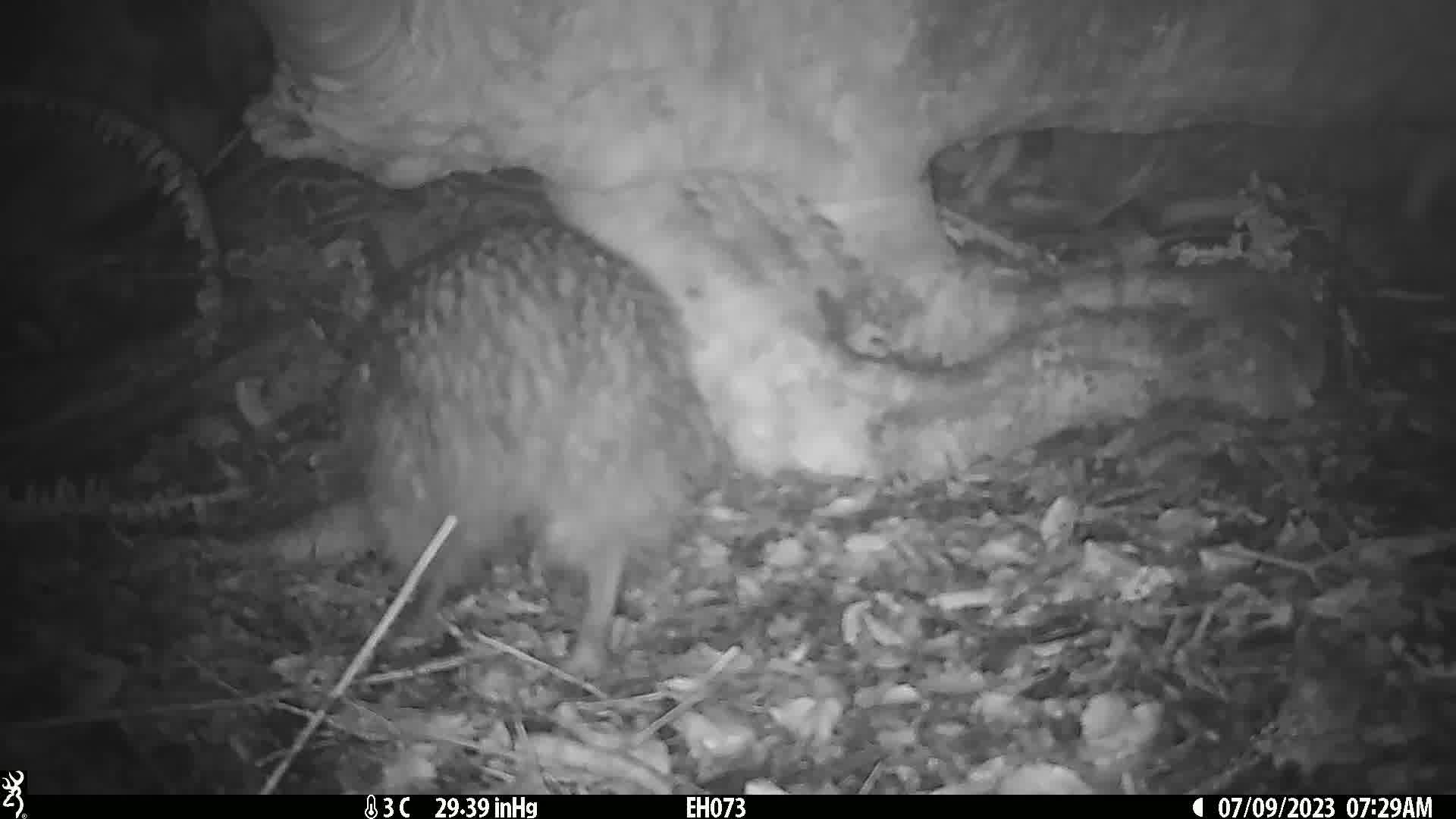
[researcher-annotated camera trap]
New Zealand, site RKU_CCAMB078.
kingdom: Animalia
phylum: Chordata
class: Aves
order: Apterygiformes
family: Apterygidae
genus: Apteryx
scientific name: Apteryx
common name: kiwi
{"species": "kiwi (Apteryx)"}